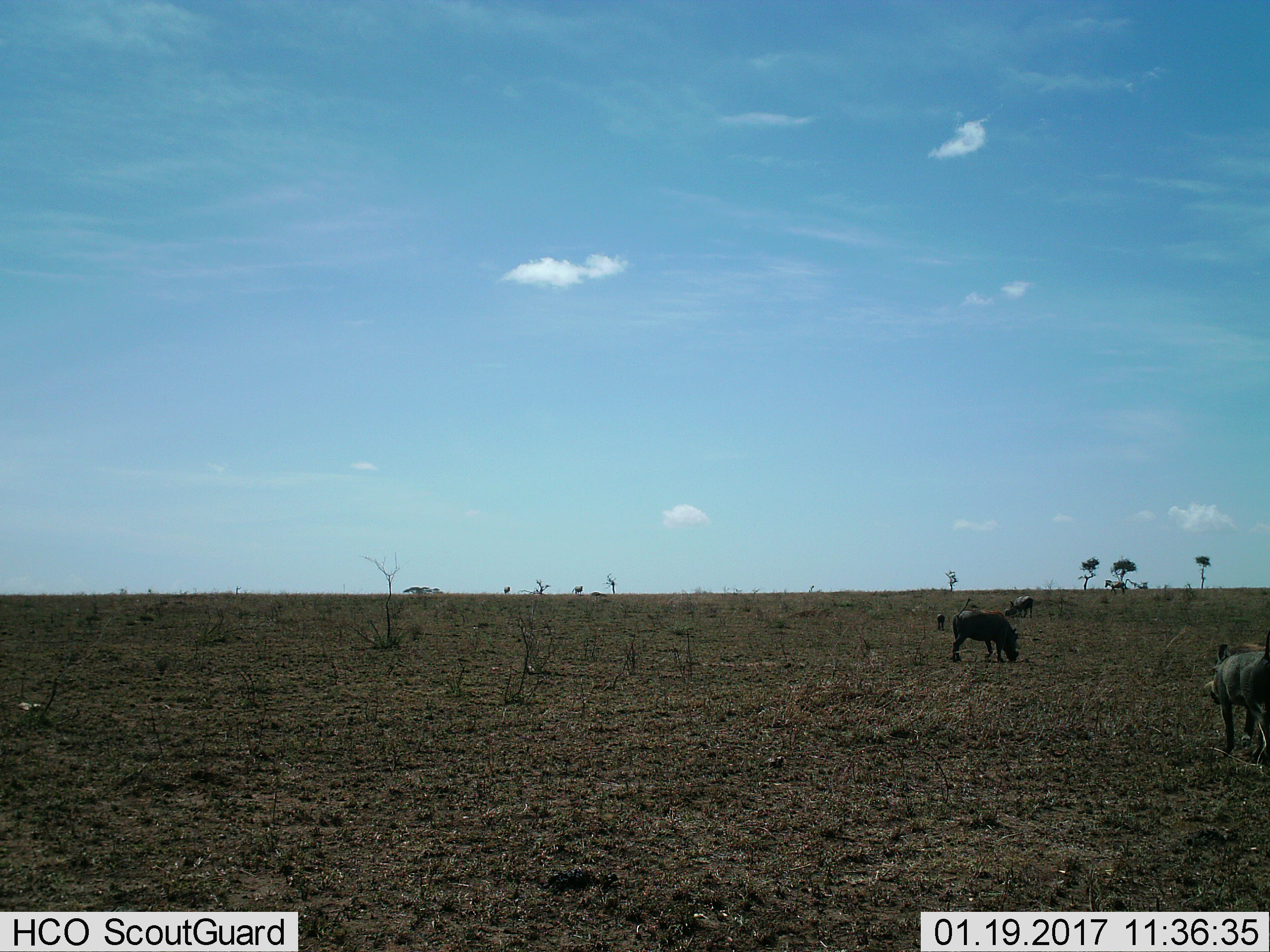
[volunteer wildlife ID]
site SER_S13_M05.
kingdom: Animalia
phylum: Chordata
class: Mammalia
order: Artiodactyla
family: Suidae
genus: Phacochoerus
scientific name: Phacochoerus africanus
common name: warthog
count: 4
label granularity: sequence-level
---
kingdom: Animalia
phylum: Chordata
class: Mammalia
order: Perissodactyla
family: Equidae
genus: Equus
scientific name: Equus quagga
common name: plains zebra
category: zebraplains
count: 3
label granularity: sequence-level